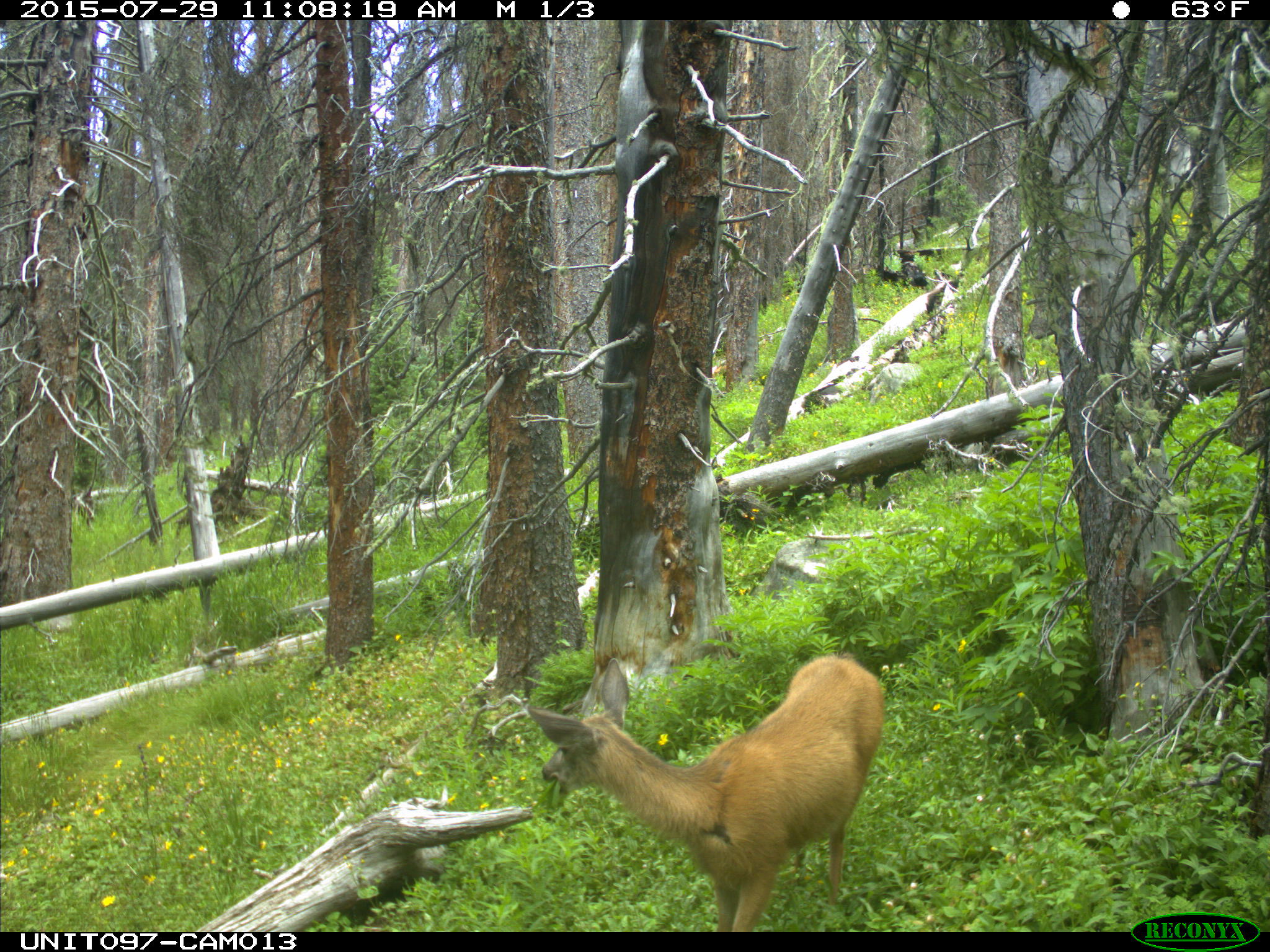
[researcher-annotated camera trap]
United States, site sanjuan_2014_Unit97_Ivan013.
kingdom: Animalia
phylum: Chordata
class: Mammalia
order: Artiodactyla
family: Cervidae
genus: Odocoileus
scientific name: Odocoileus hemionus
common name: mule deer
Odocoileus hemionus (mule deer).